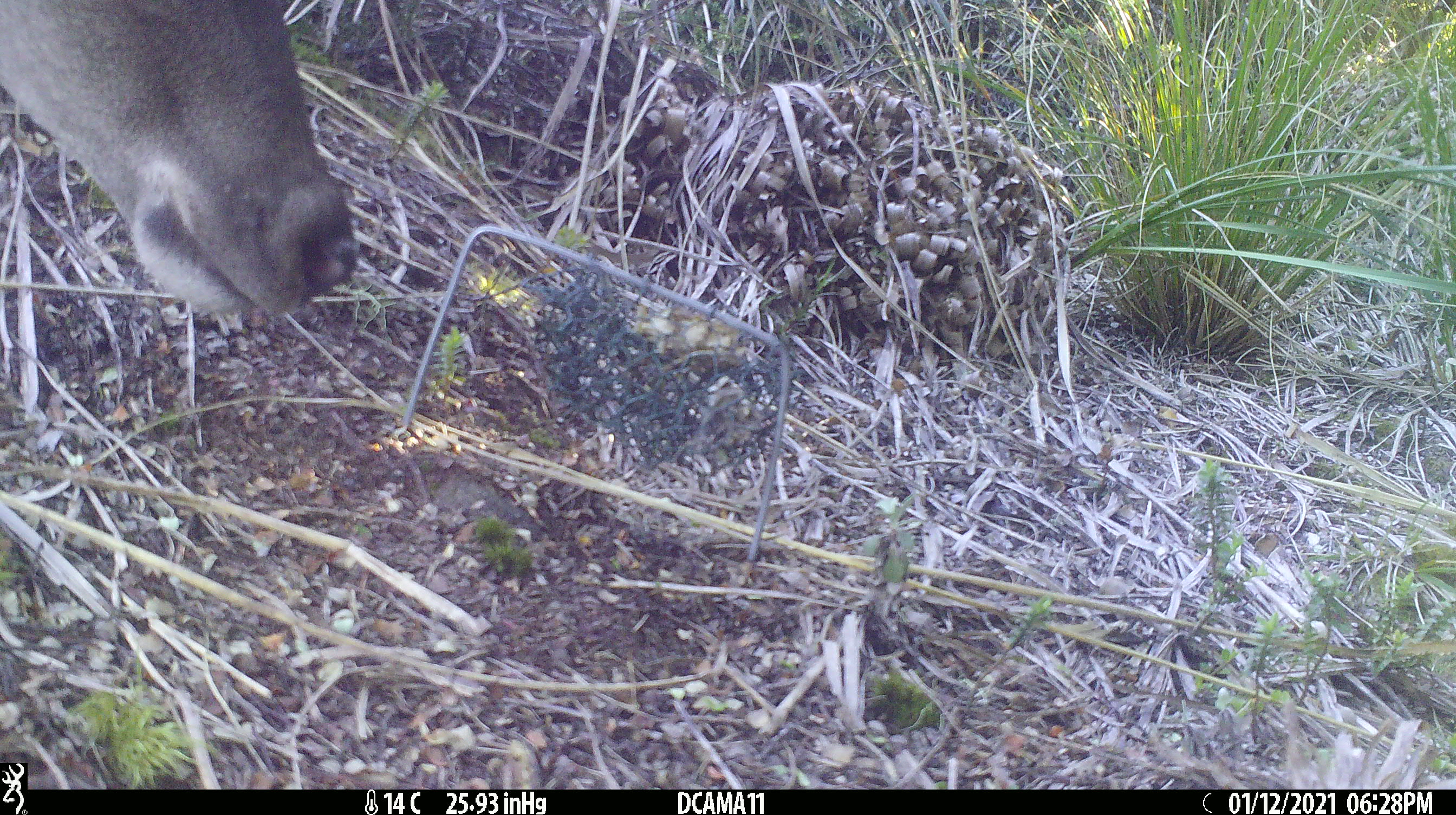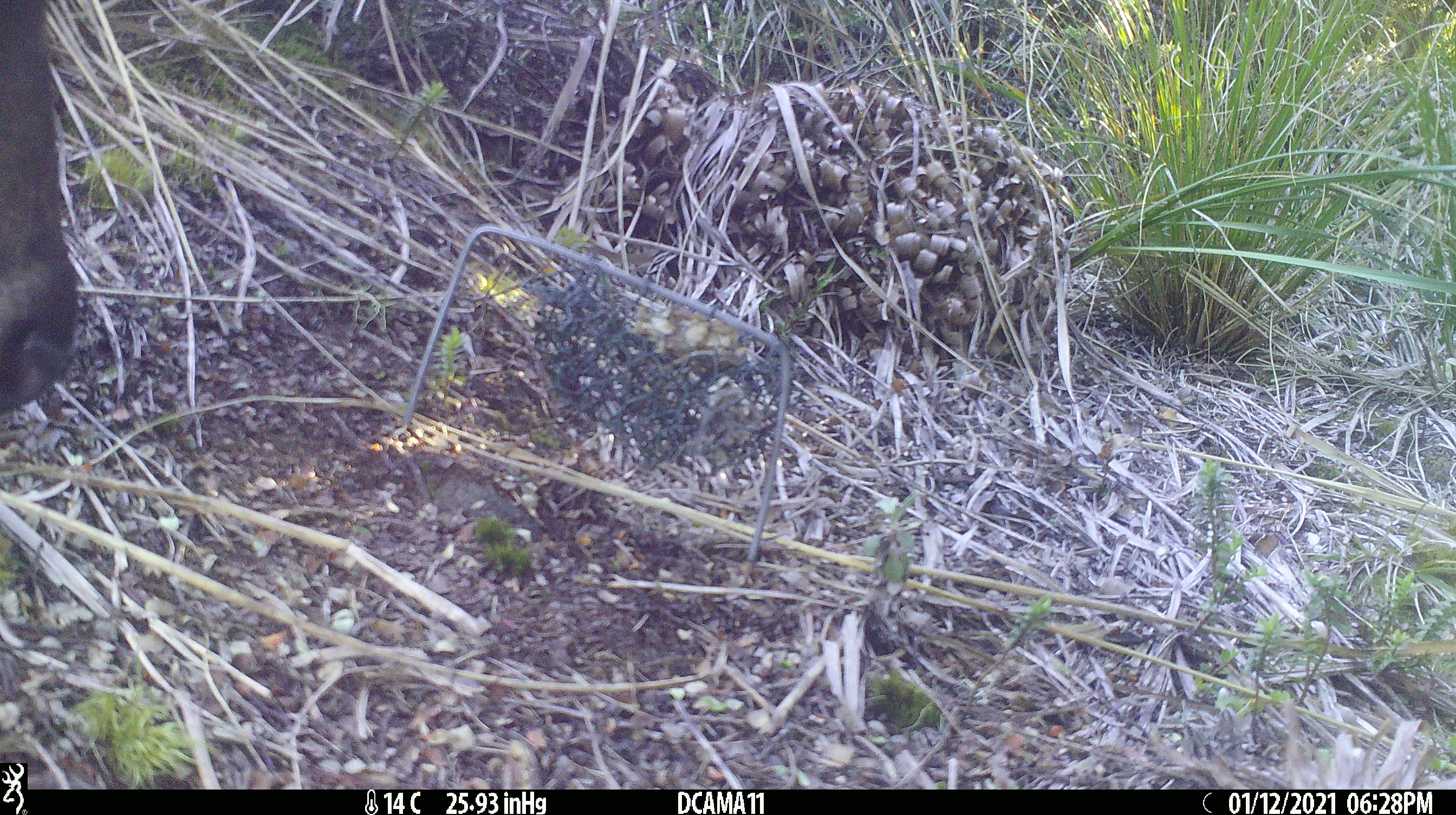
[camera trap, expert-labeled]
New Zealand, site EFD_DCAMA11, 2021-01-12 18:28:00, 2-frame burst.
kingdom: Animalia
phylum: Chordata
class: Mammalia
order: Artiodactyla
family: Cervidae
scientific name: Cervidae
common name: deer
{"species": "deer (Cervidae)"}